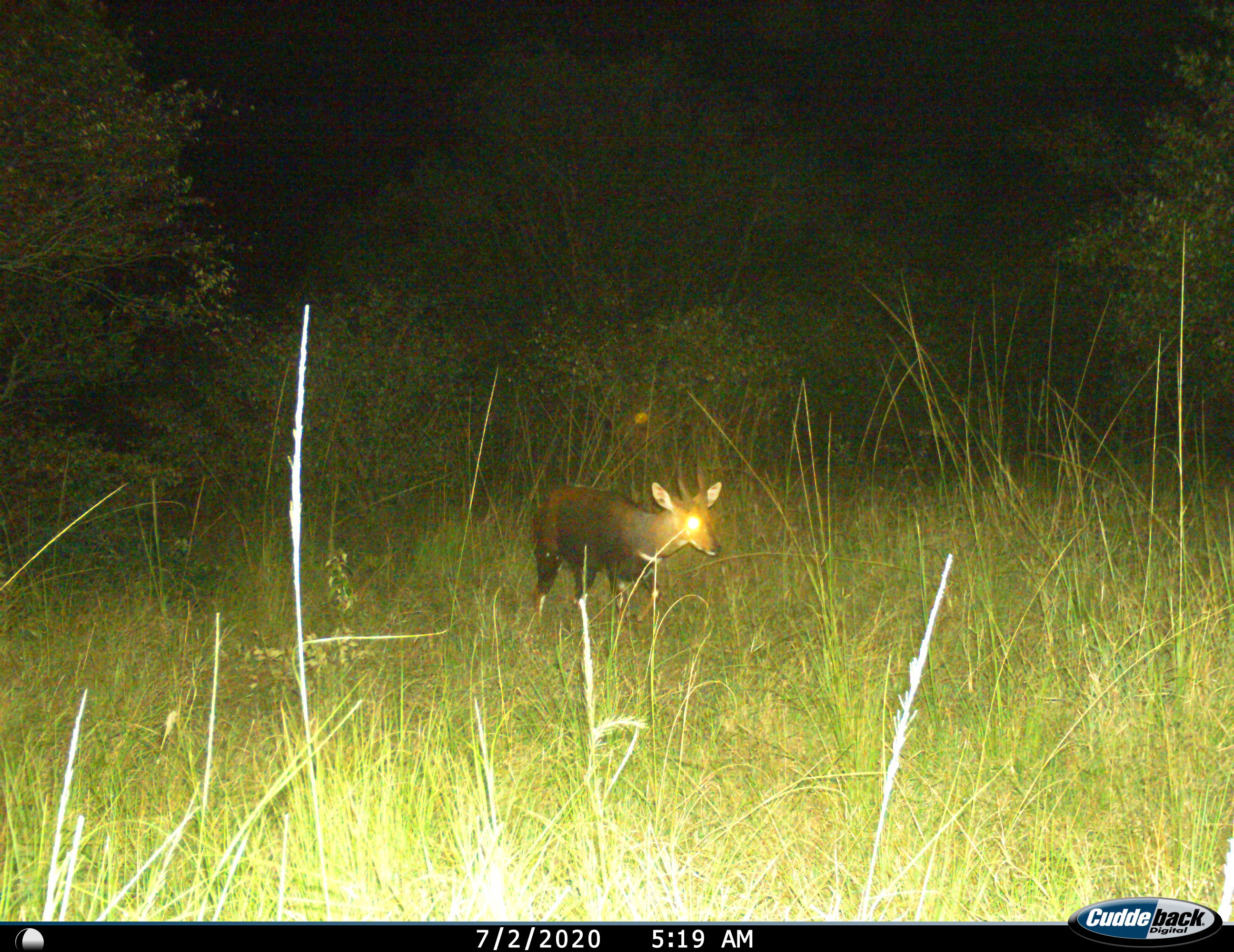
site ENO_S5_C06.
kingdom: Animalia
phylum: Chordata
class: Mammalia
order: Artiodactyla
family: Bovidae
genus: Tragelaphus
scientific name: Tragelaphus scriptus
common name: bushbuck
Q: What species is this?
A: Bushbuck (Tragelaphus scriptus).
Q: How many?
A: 1.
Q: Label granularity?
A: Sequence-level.